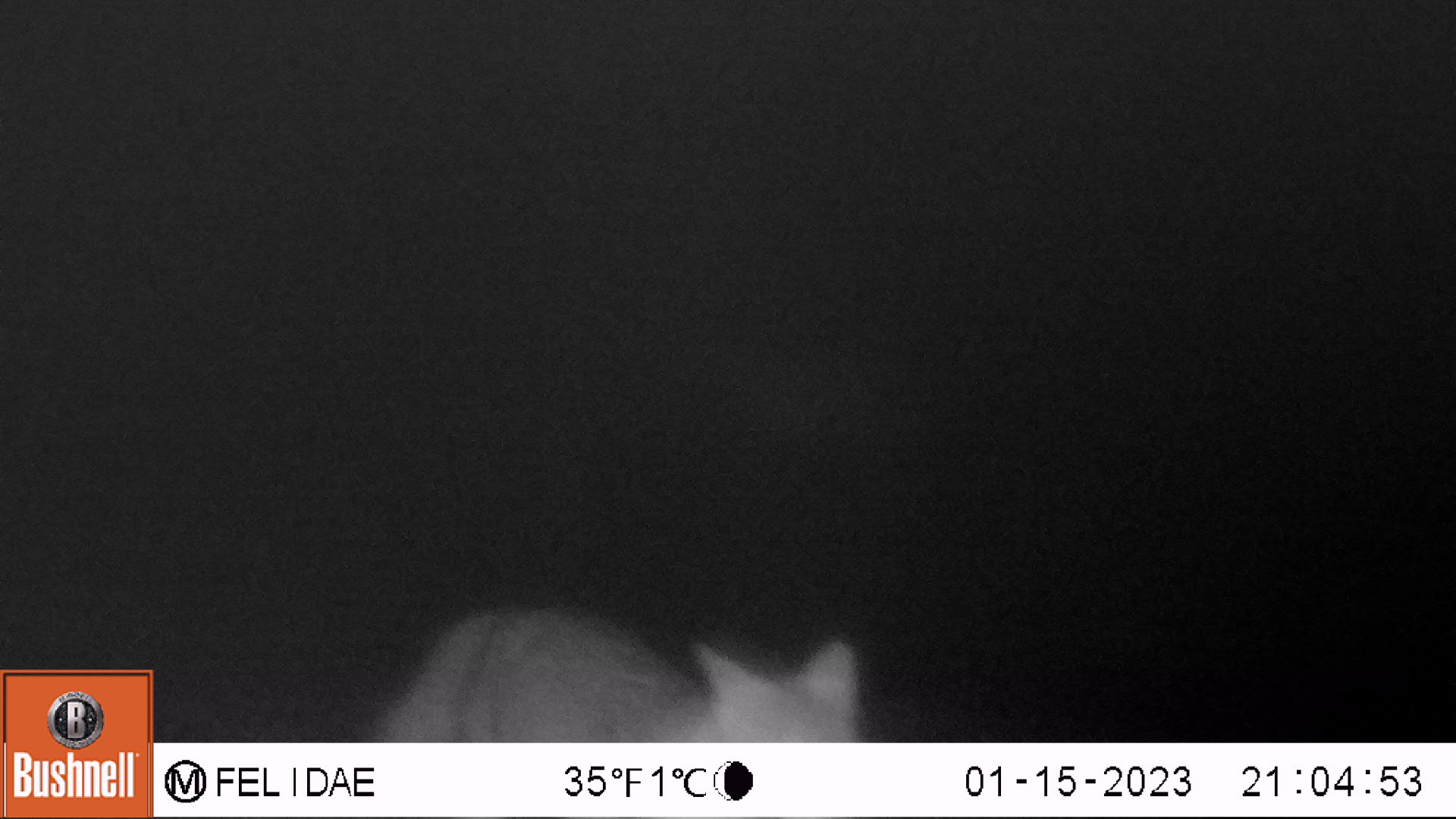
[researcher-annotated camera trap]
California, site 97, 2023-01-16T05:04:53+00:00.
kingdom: Animalia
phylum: Chordata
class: Mammalia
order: Carnivora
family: Canidae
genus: Urocyon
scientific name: Urocyon cinereoargenteus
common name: gray fox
Gray fox (Urocyon cinereoargenteus).